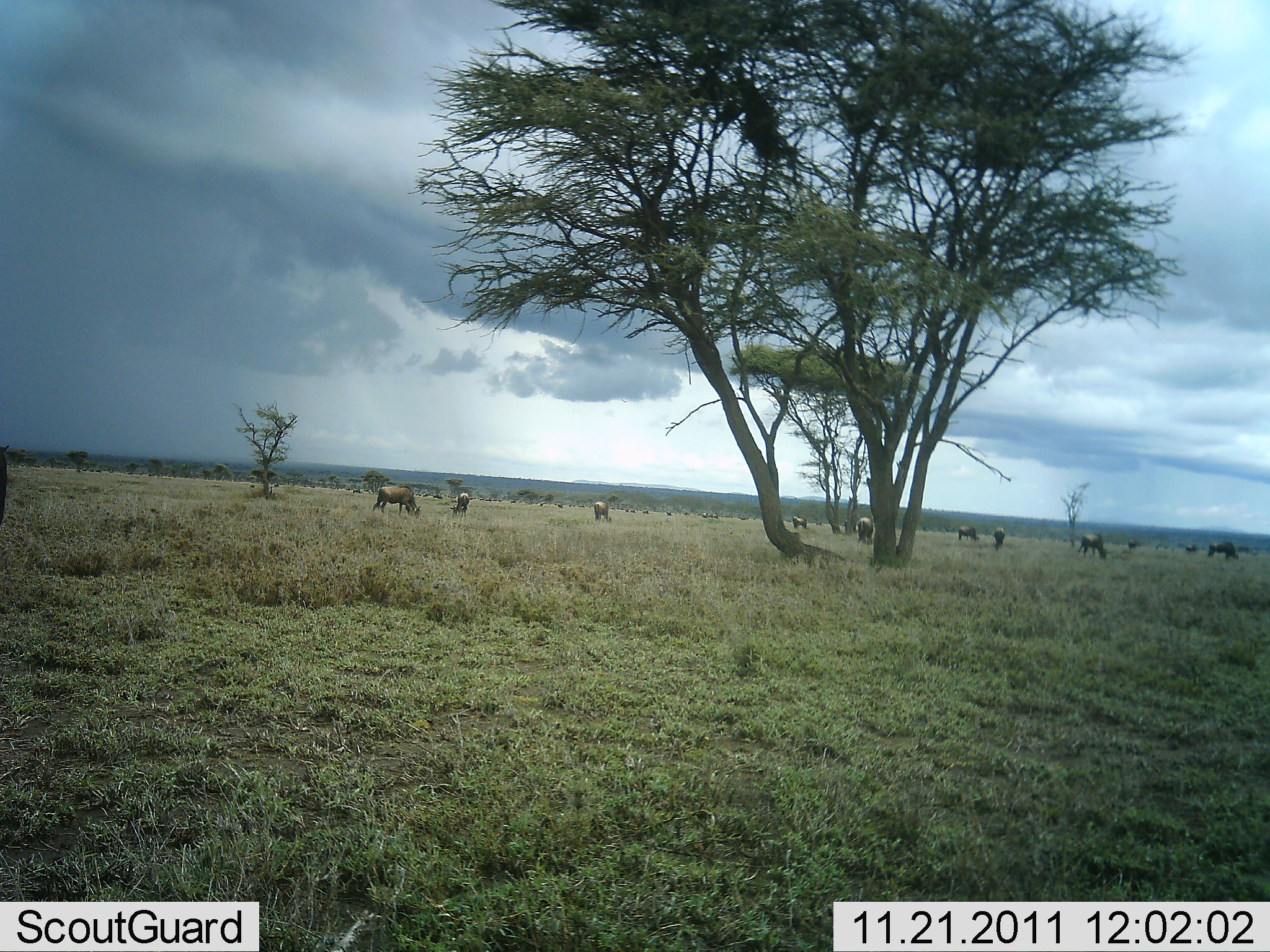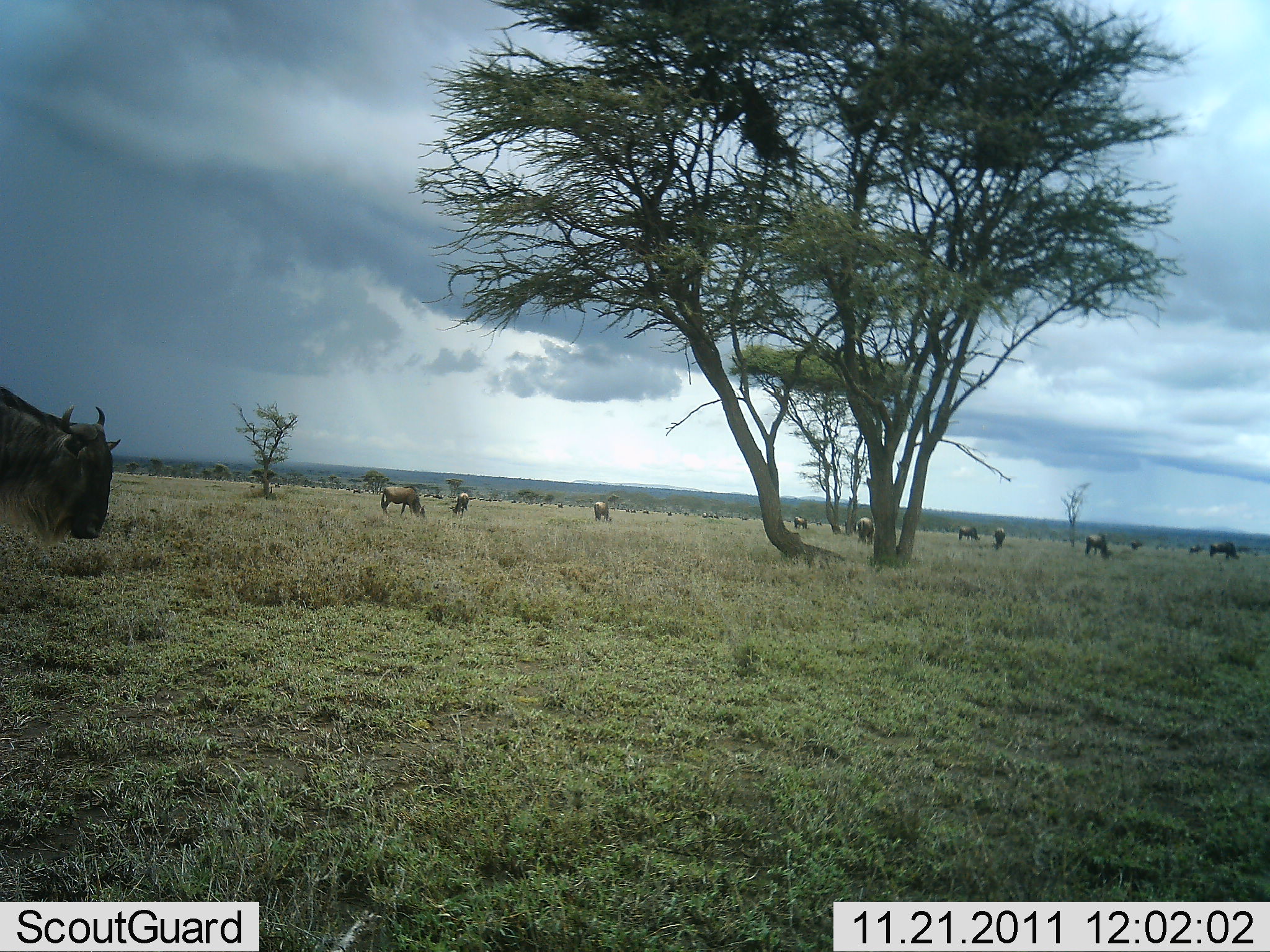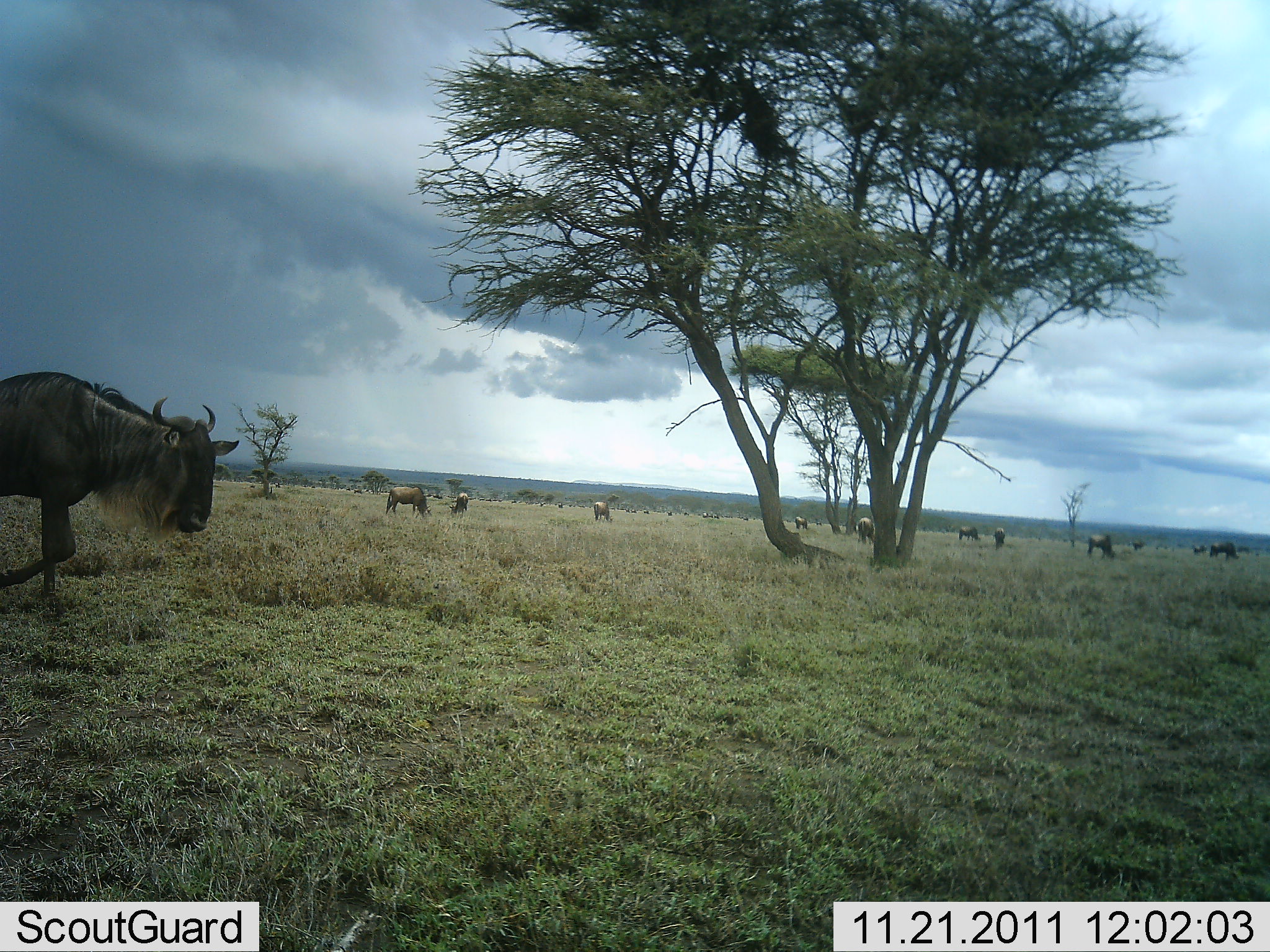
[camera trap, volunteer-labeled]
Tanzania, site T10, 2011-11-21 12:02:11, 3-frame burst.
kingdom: Animalia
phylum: Chordata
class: Mammalia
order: Artiodactyla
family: Bovidae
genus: Connochaetes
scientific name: Connochaetes taurinus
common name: blue wildebeest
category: wildebeest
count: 11-50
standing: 33%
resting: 8%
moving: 67%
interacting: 0%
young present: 0%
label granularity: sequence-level